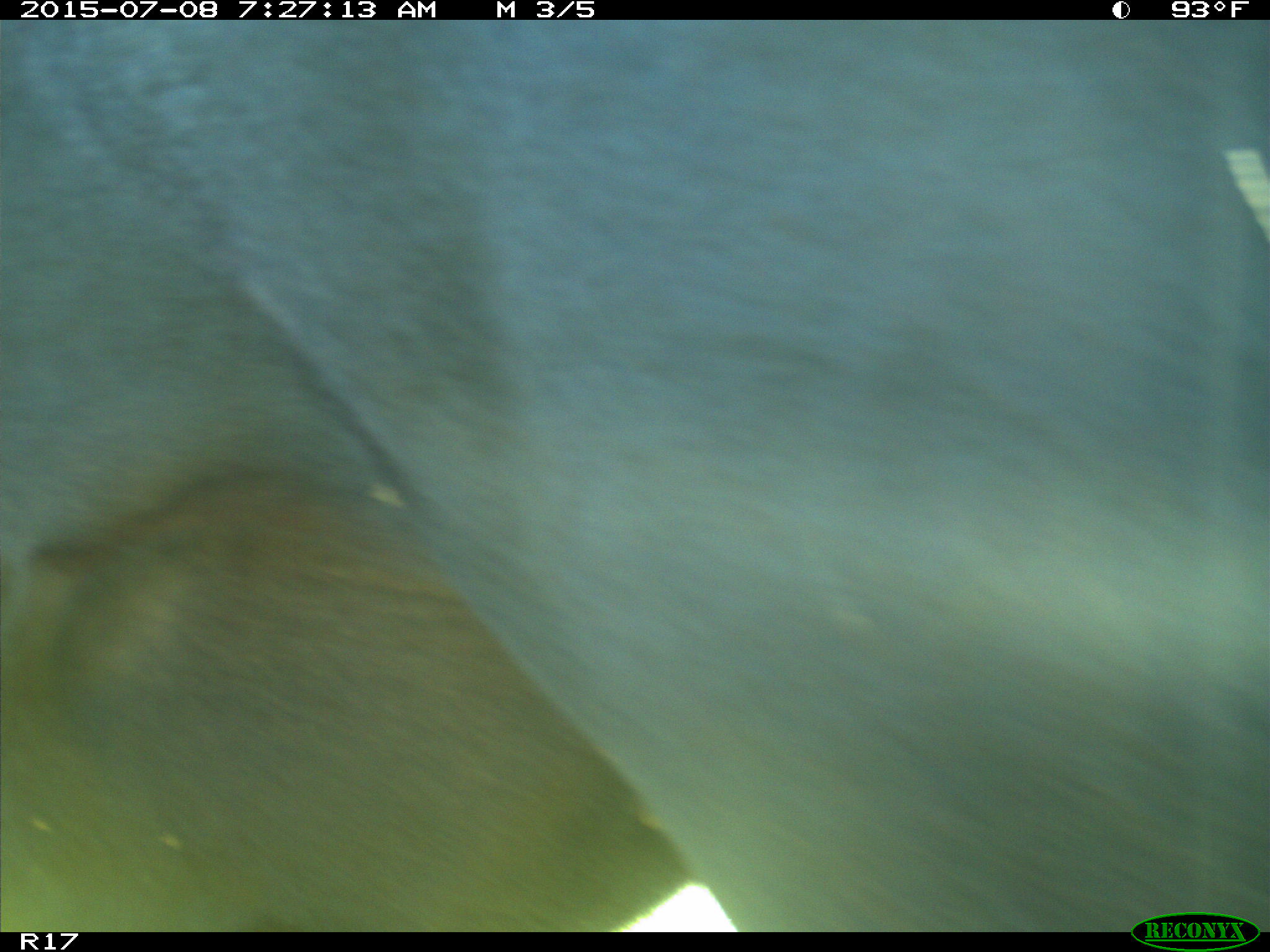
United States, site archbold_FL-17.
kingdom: Animalia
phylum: Chordata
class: Mammalia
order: Artiodactyla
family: Bovidae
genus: Bos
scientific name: Bos taurus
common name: domestic cow